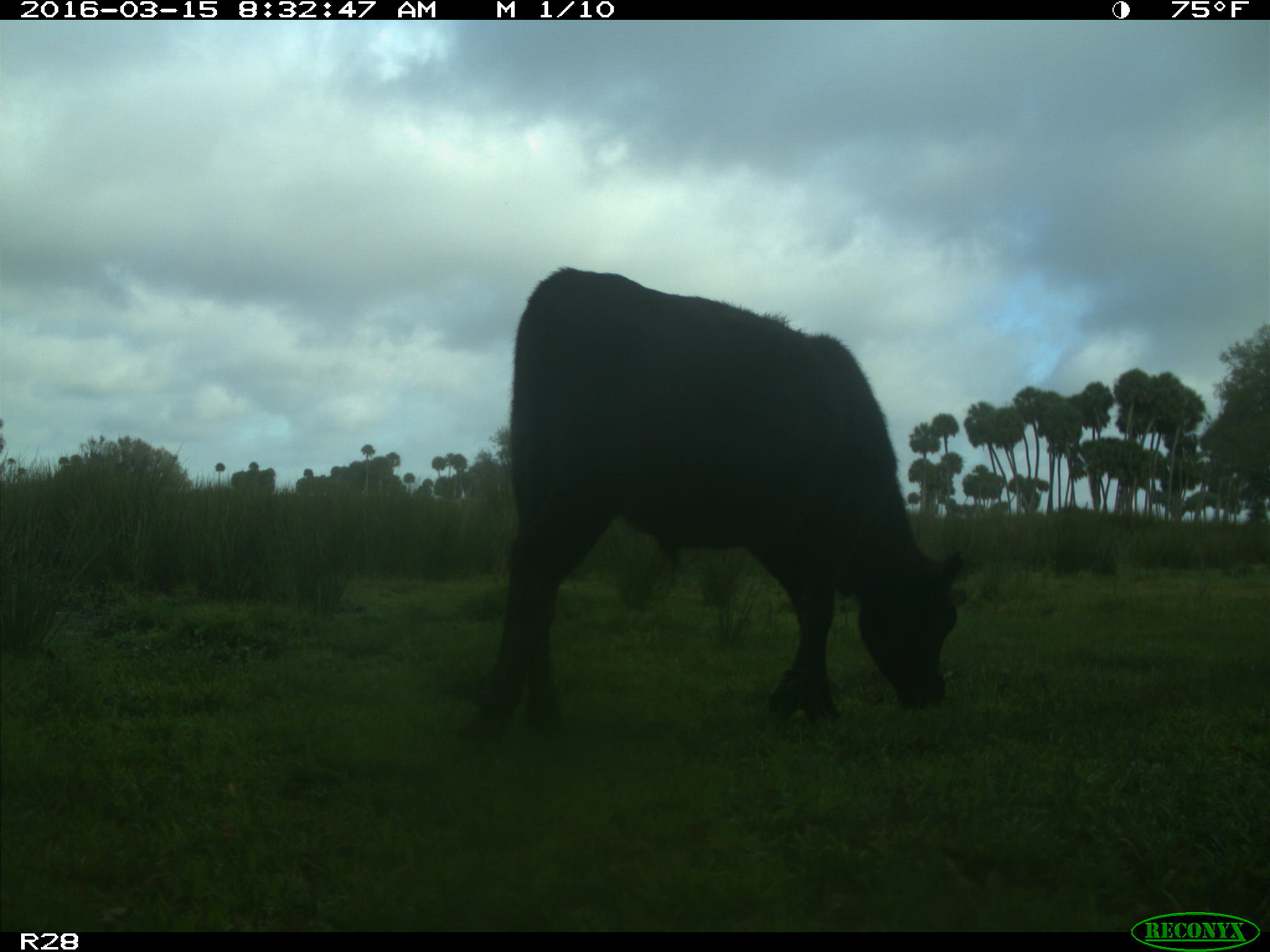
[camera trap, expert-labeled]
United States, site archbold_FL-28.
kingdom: Animalia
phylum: Chordata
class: Mammalia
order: Artiodactyla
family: Bovidae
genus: Bos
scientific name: Bos taurus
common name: domestic cow